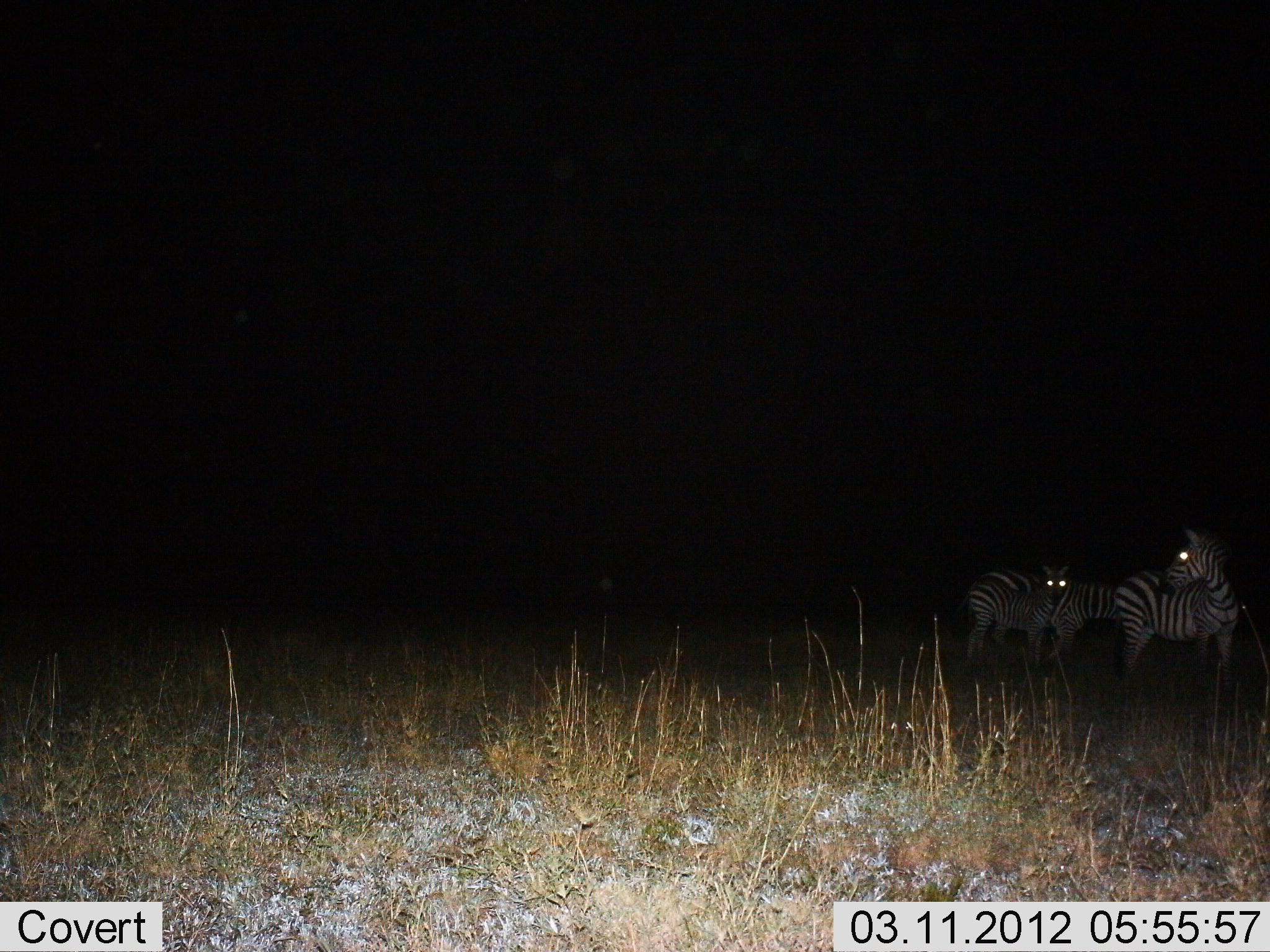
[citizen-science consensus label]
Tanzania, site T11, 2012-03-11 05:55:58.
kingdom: Animalia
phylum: Chordata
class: Mammalia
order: Perissodactyla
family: Equidae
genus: Equus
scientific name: Equus quagga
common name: plains zebra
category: zebra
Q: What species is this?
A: Zebra (plains zebra) (Equus quagga).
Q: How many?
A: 3.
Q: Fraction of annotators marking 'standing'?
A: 91%.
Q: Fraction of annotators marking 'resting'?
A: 0%.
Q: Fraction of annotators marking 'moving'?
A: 9%.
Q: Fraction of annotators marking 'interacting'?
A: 3%.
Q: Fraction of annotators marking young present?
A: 16%.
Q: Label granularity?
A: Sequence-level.